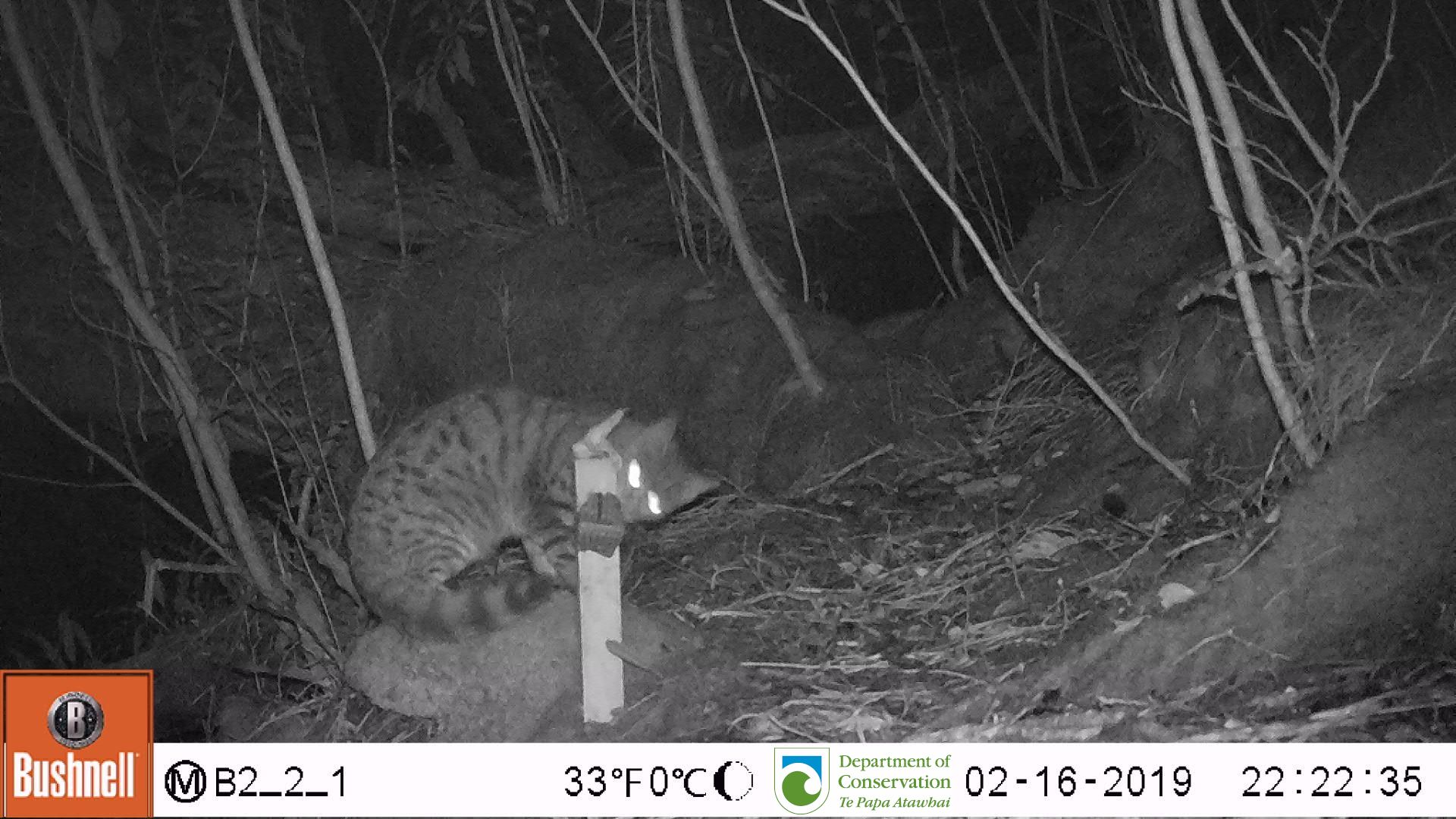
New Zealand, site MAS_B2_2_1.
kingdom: Animalia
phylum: Chordata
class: Mammalia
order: Carnivora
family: Felidae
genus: Felis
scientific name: Felis catus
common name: domestic cat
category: cat